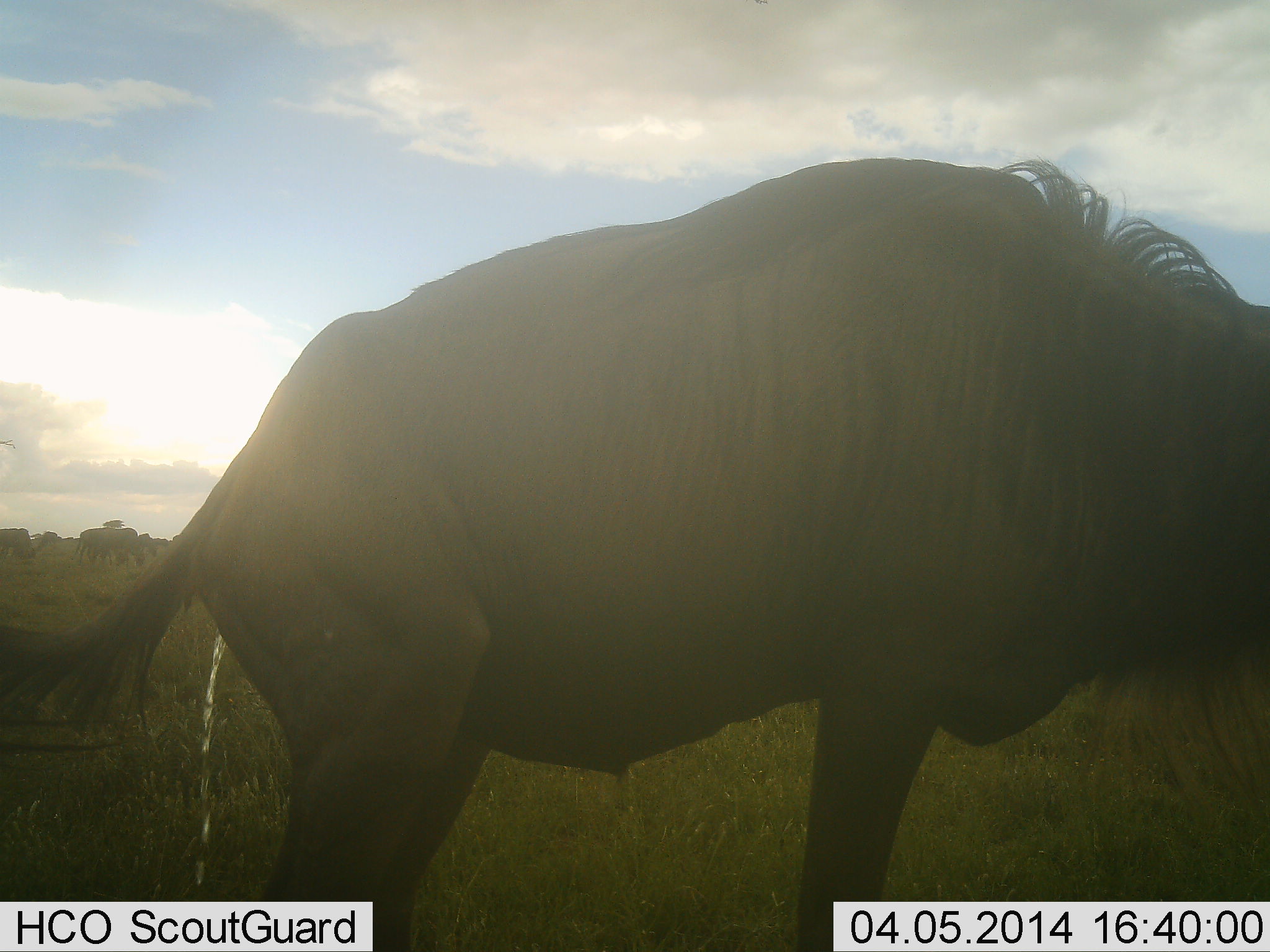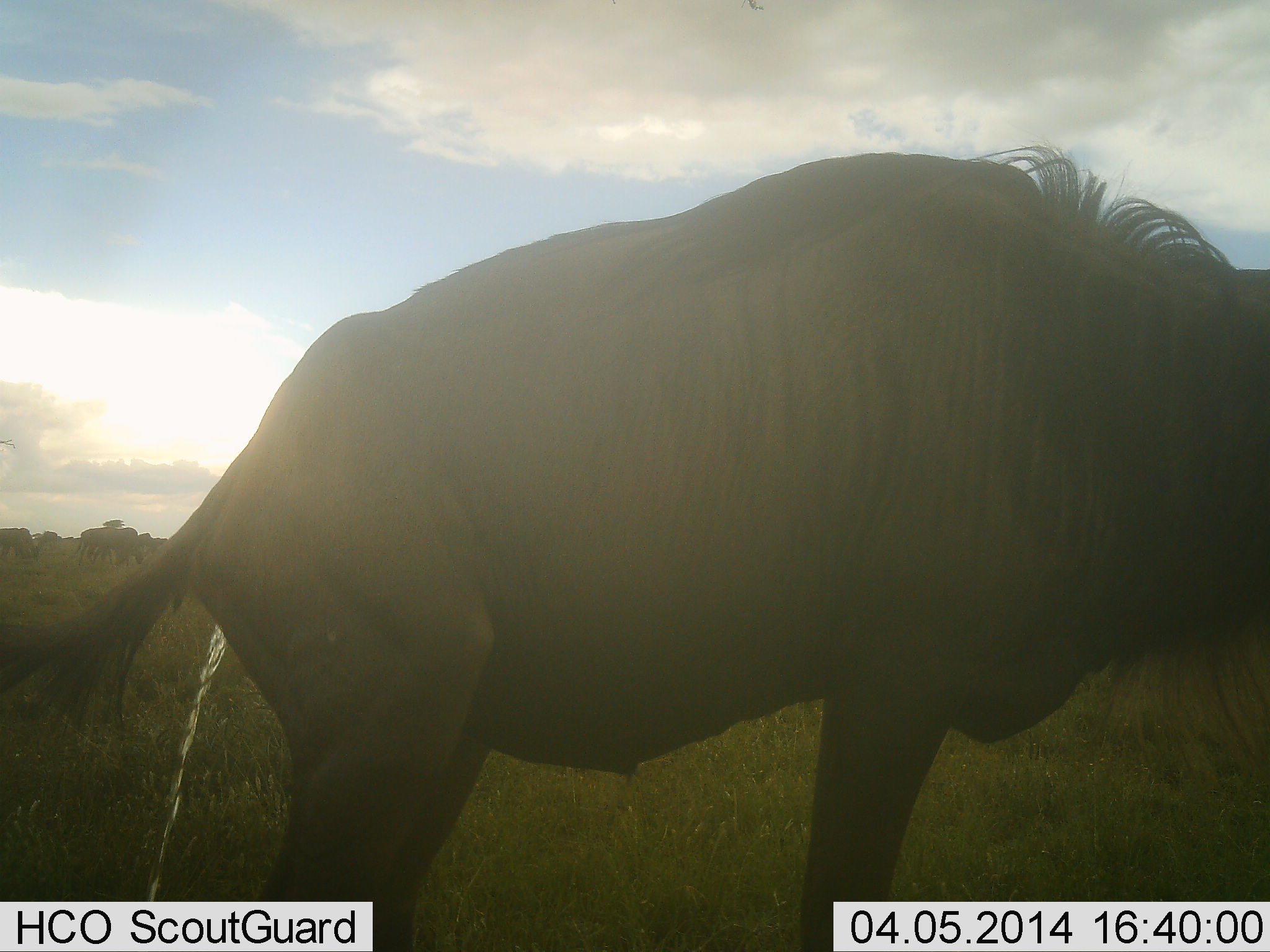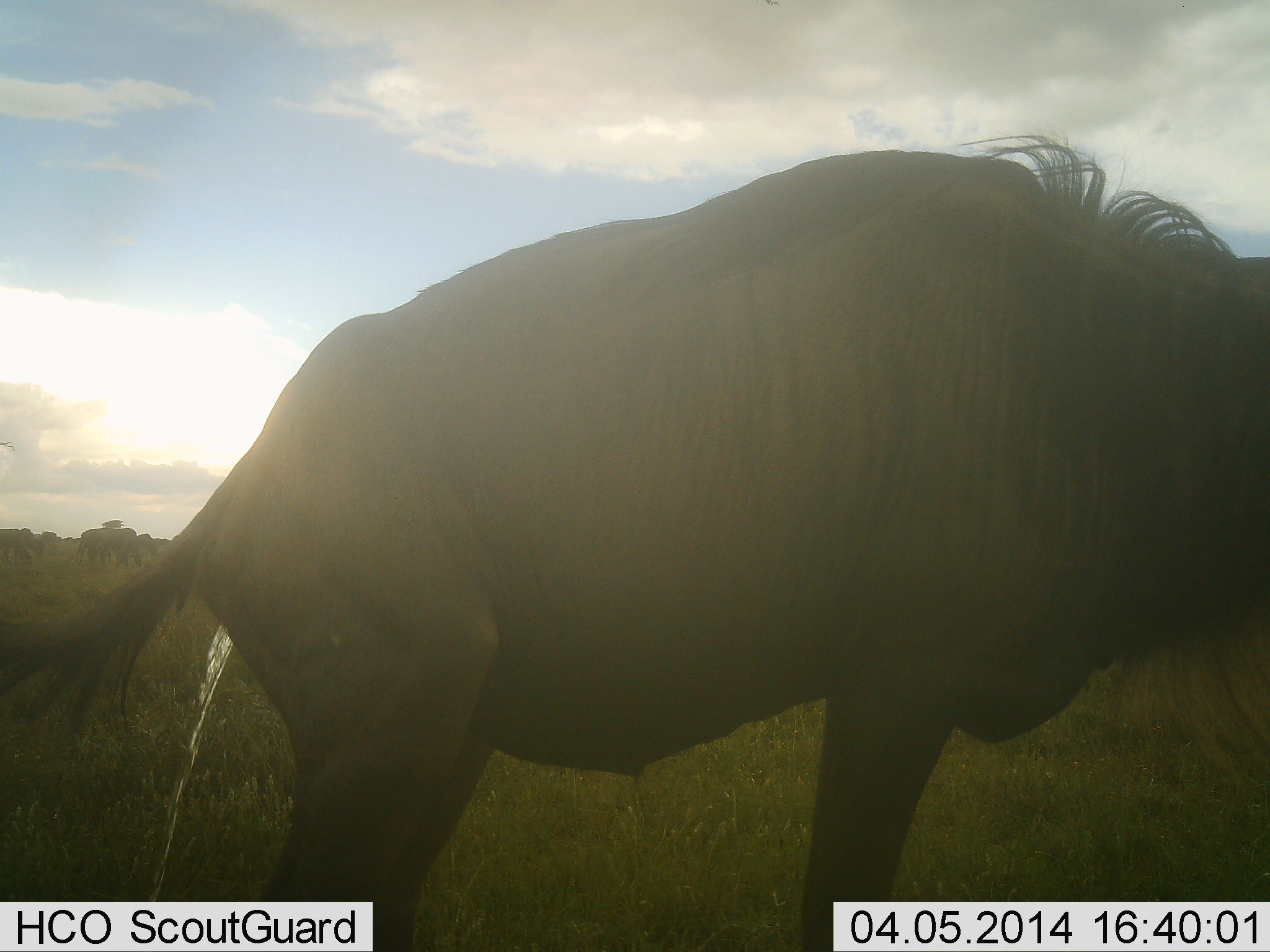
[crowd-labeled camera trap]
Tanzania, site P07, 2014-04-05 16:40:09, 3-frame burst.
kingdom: Animalia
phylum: Chordata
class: Mammalia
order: Artiodactyla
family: Bovidae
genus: Connochaetes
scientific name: Connochaetes taurinus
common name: blue wildebeest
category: wildebeest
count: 1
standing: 100%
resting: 0%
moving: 0%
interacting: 0%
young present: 0%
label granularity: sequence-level